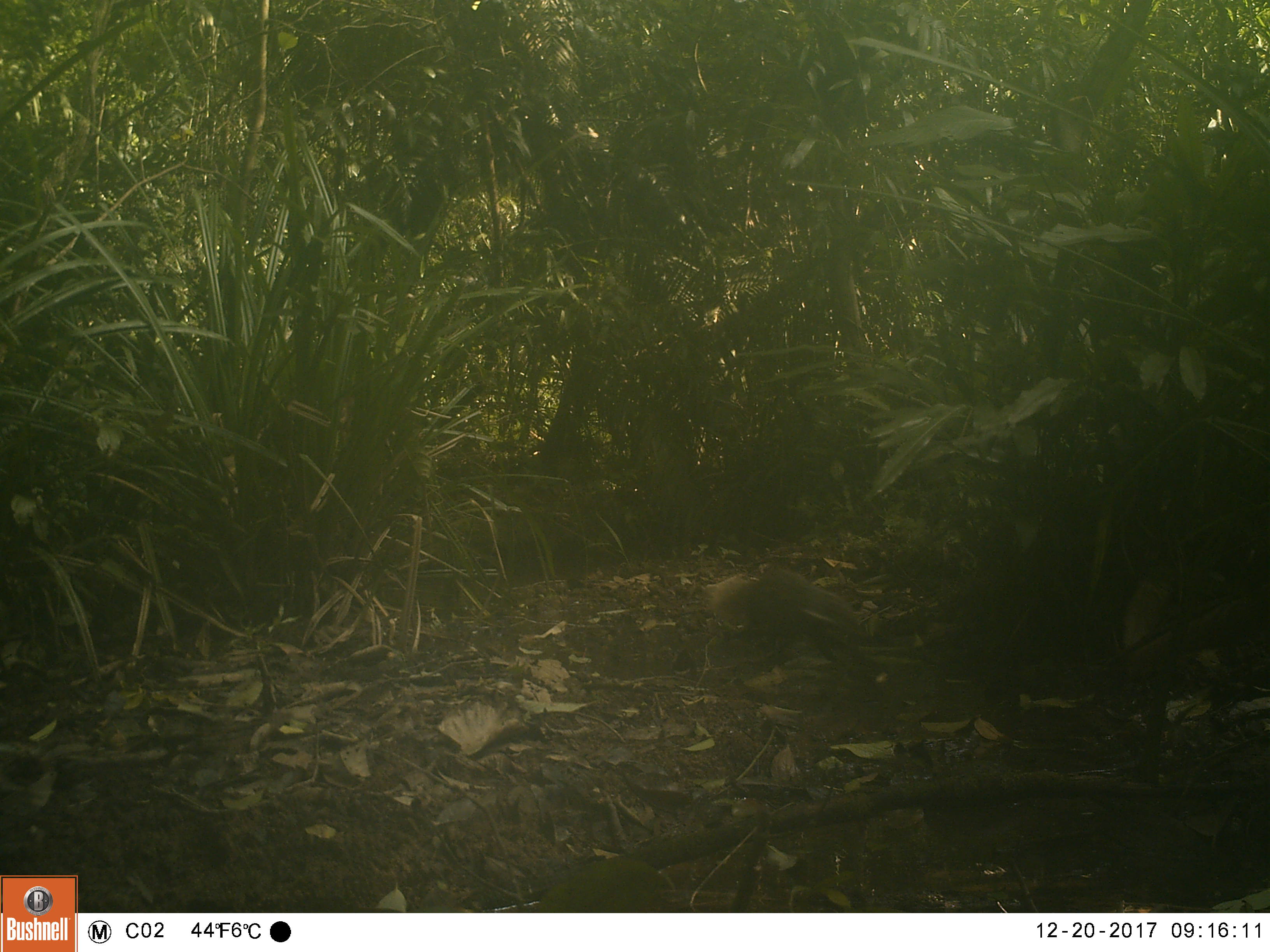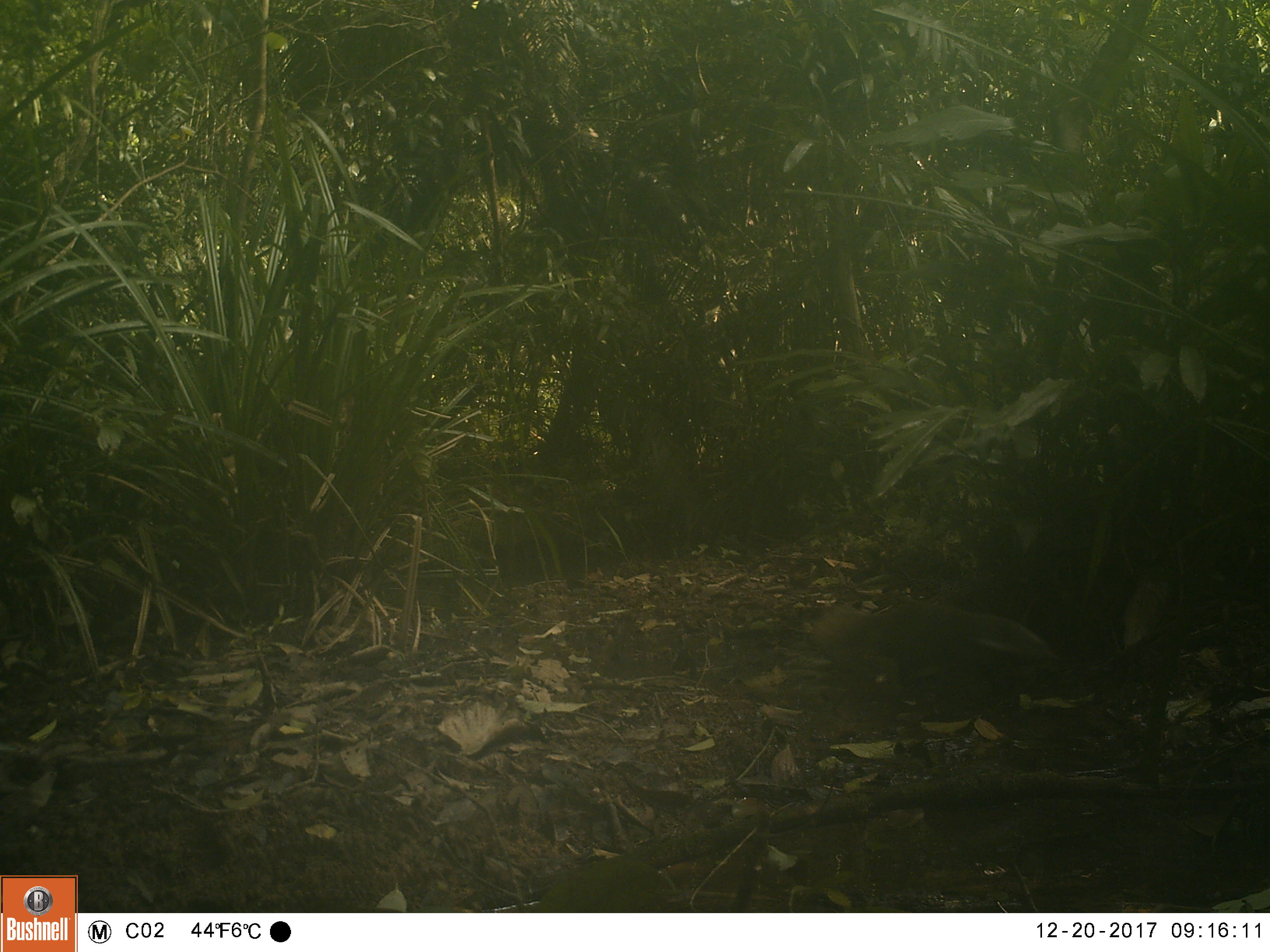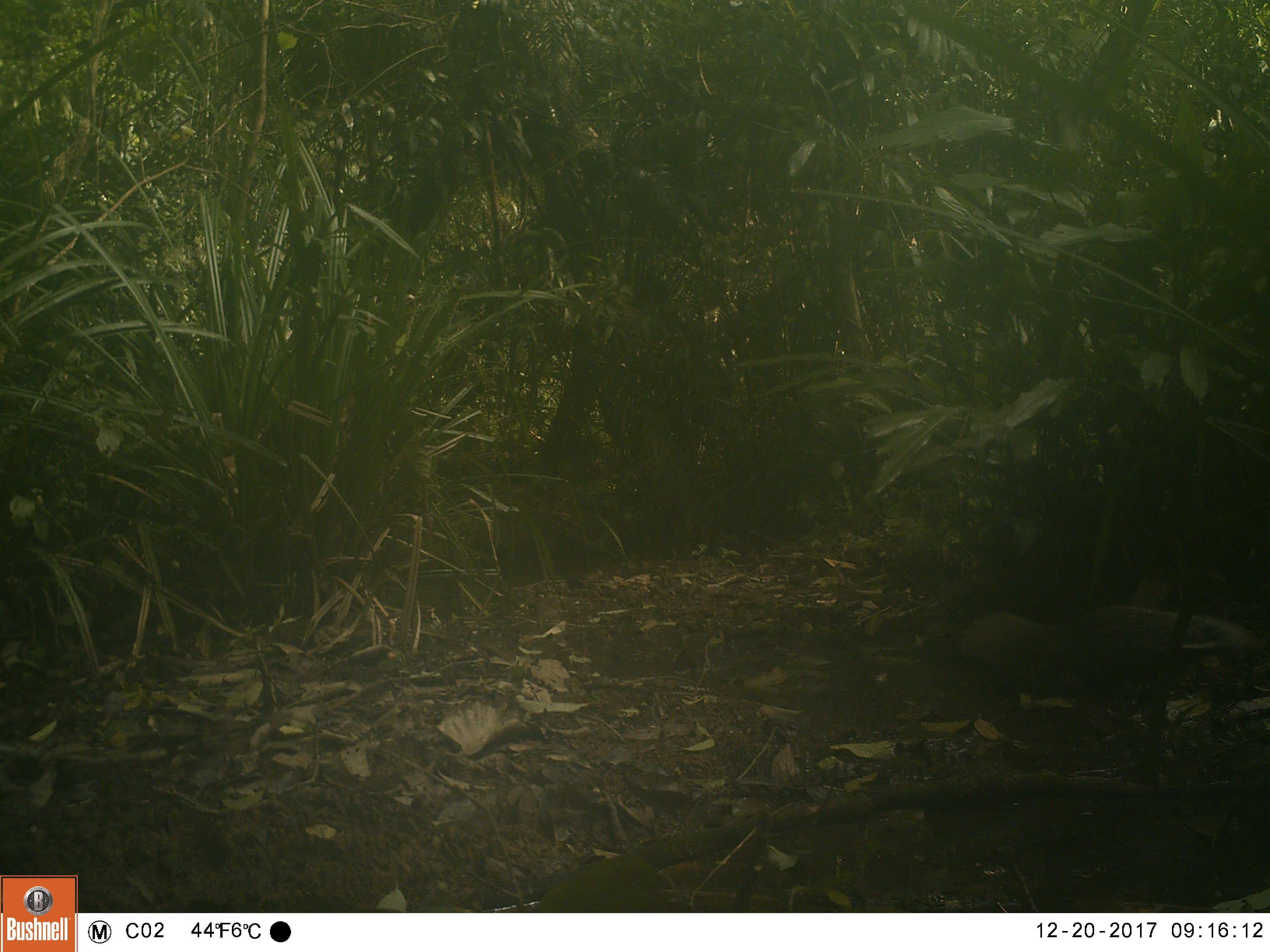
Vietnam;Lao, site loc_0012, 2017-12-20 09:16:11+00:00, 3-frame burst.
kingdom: Animalia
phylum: Chordata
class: Mammalia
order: Carnivora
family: Herpestidae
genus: Urva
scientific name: Urva urva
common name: crab-eating mongoose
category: crab eating mongoose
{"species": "crab eating mongoose (crab-eating mongoose) (Urva urva)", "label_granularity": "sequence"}